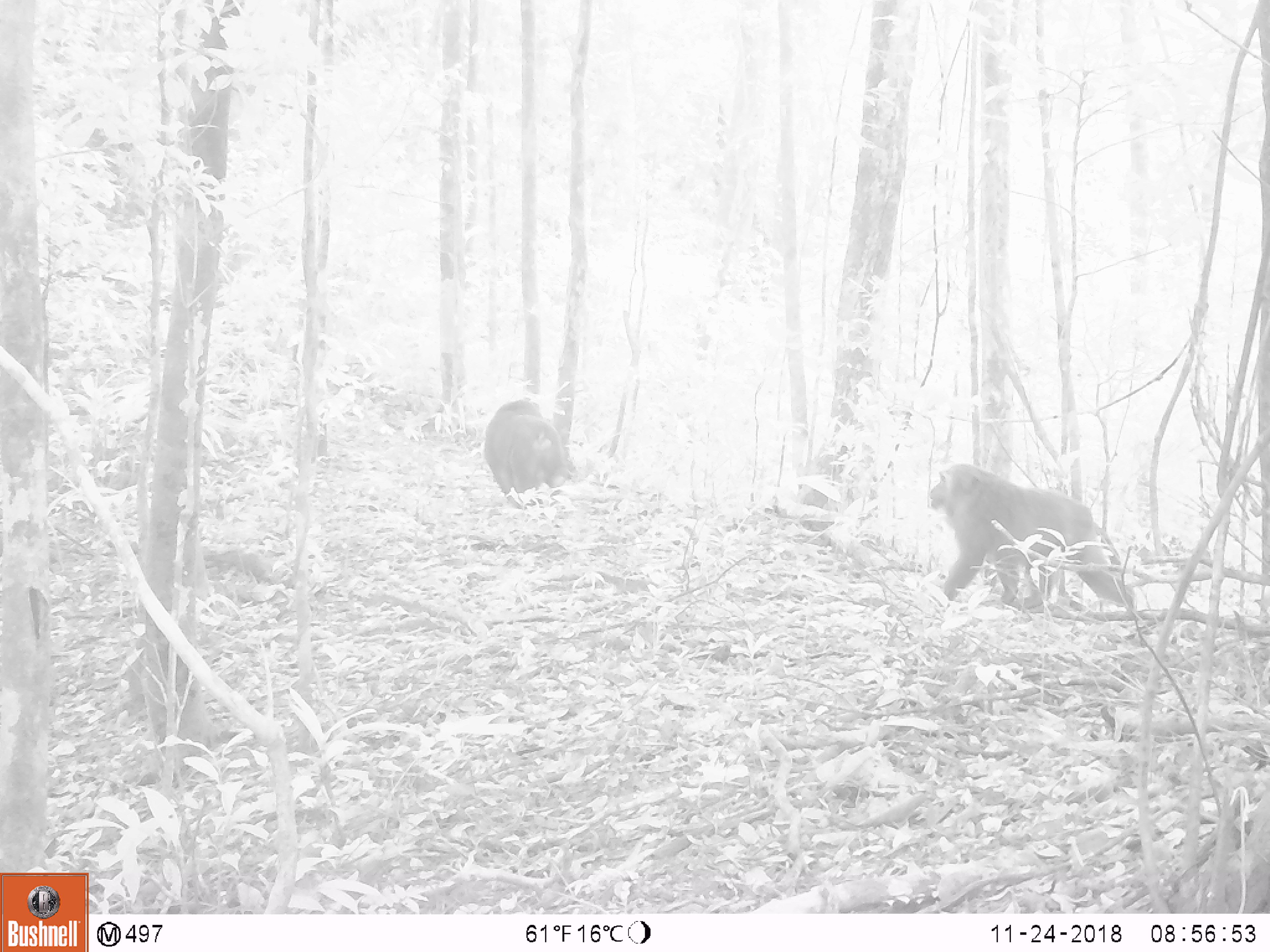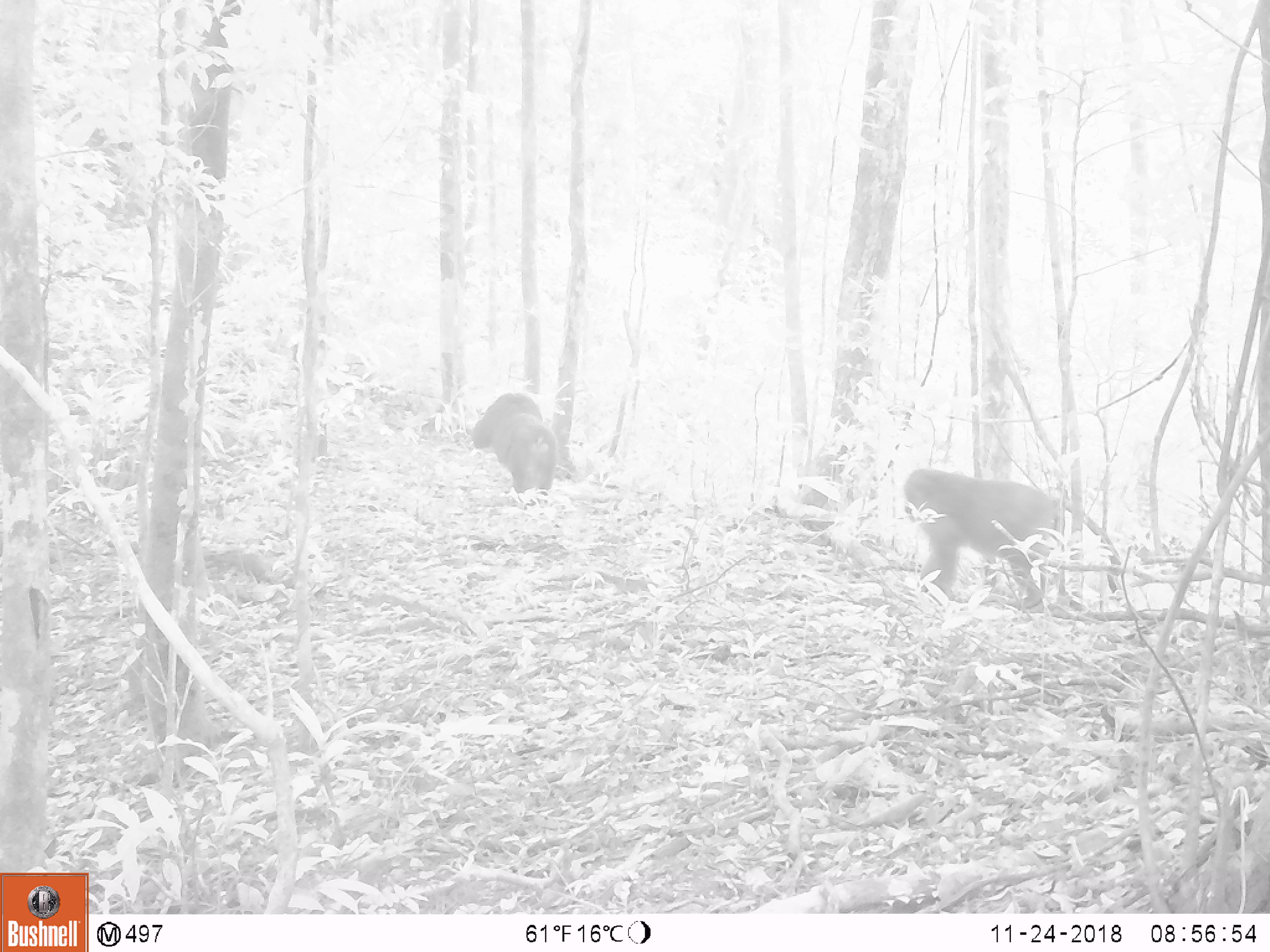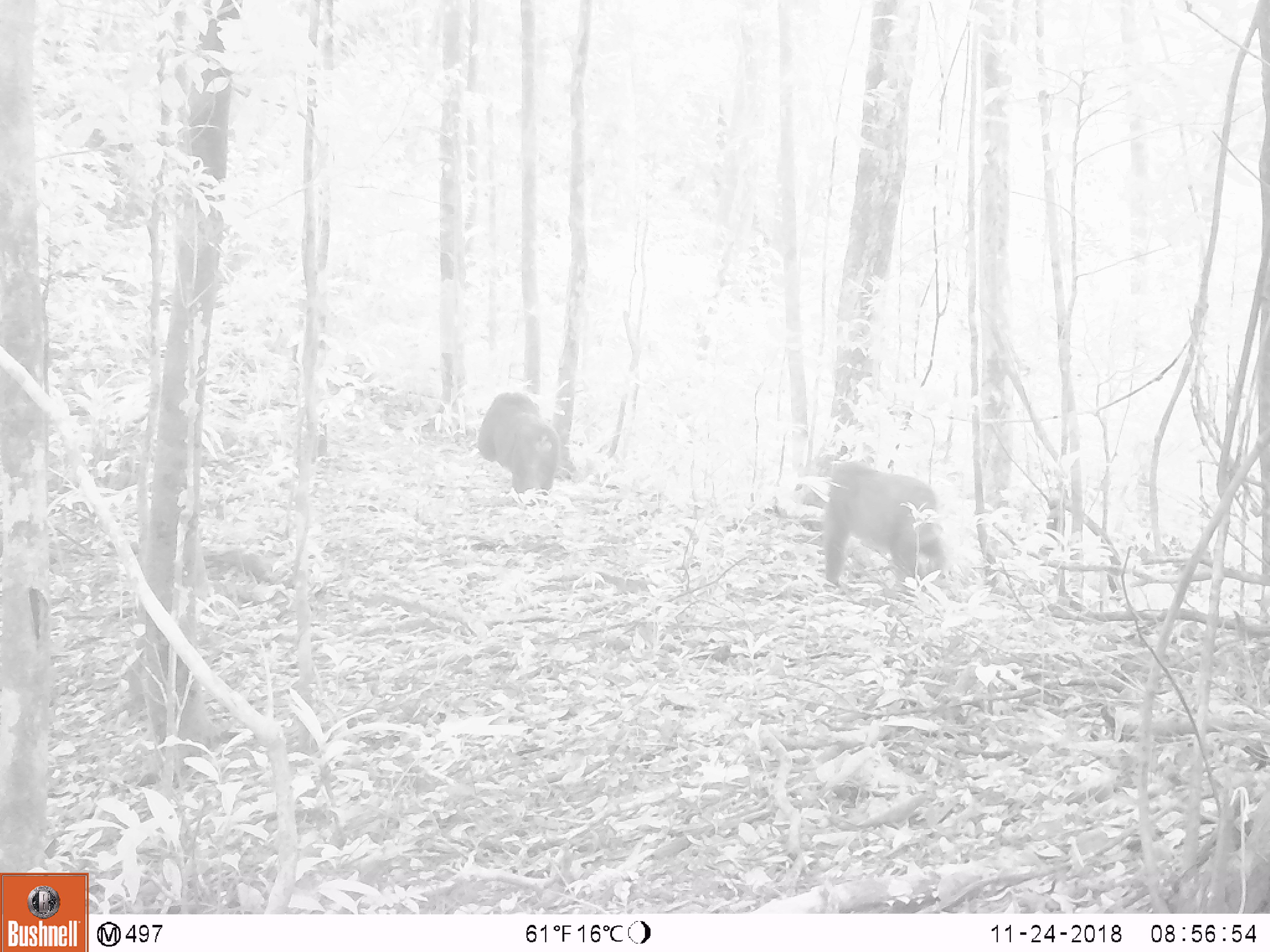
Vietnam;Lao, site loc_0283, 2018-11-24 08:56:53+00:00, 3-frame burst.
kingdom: Animalia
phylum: Chordata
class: Mammalia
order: Primates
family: Cercopithecidae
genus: Macaca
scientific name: Macaca arctoides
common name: stump-tailed macaque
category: stump tailed macaque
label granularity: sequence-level